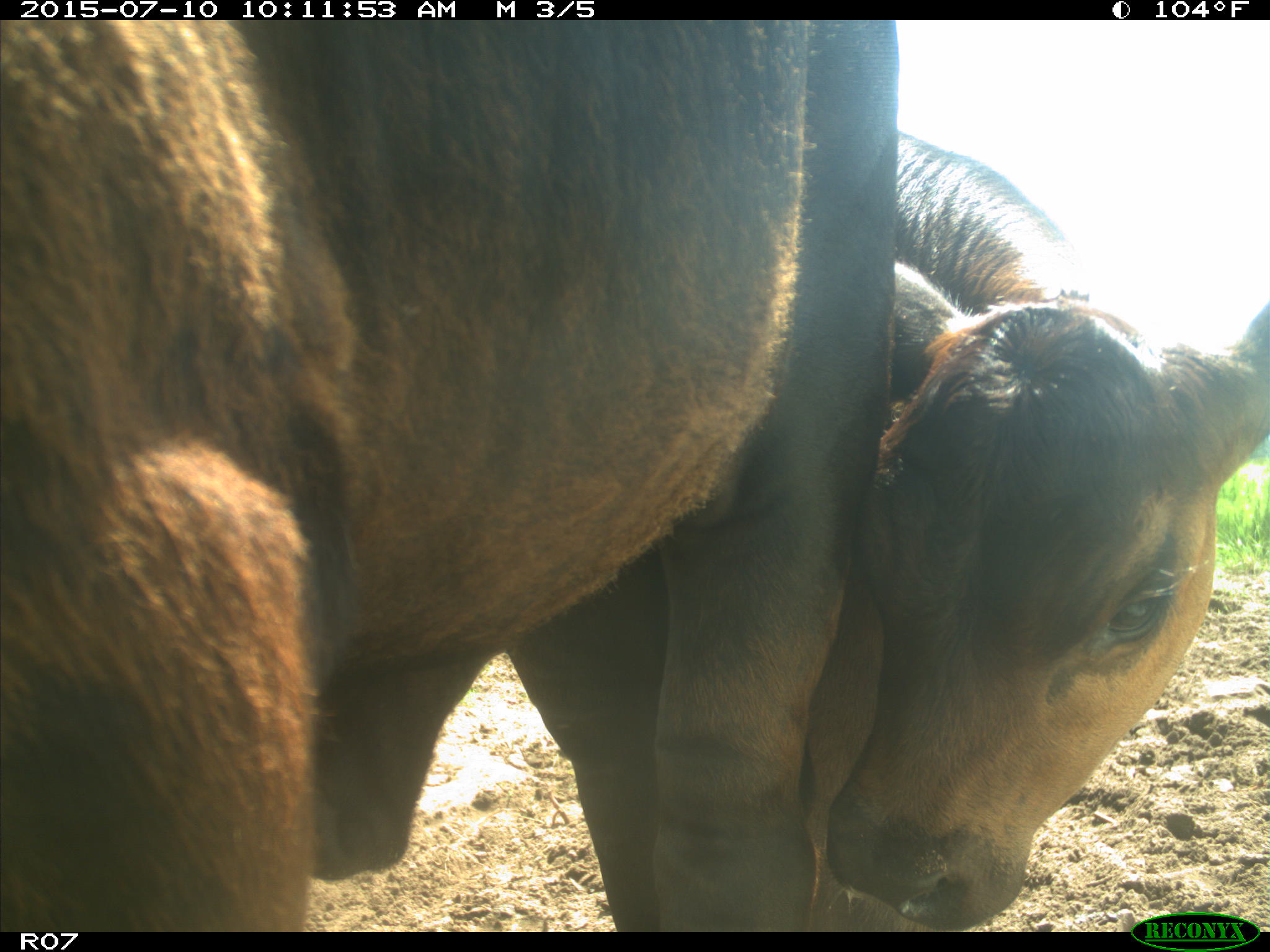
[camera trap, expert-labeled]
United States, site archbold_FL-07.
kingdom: Animalia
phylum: Chordata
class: Mammalia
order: Artiodactyla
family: Bovidae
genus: Bos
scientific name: Bos taurus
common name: domestic cow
Bos taurus (domestic cow).